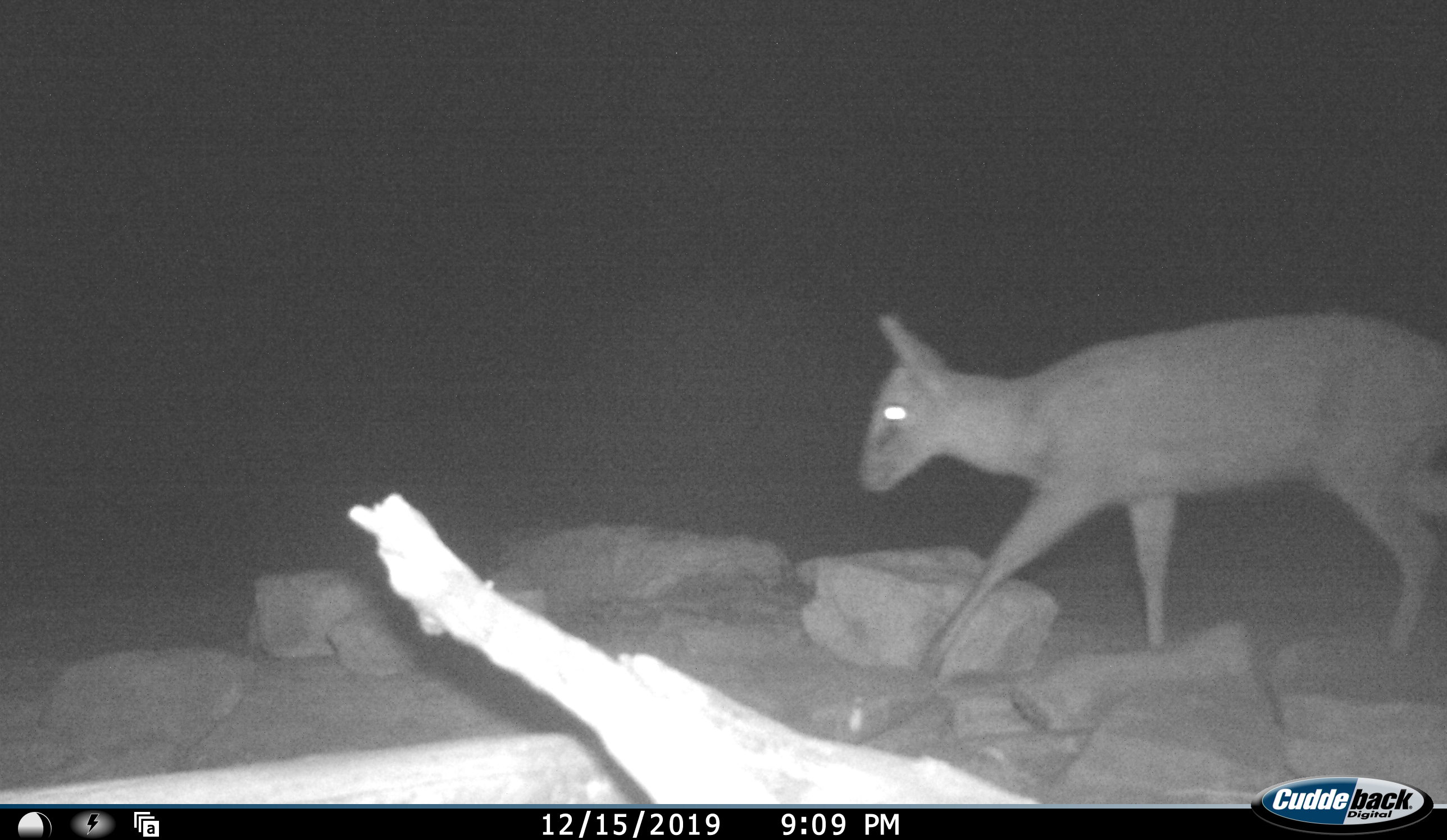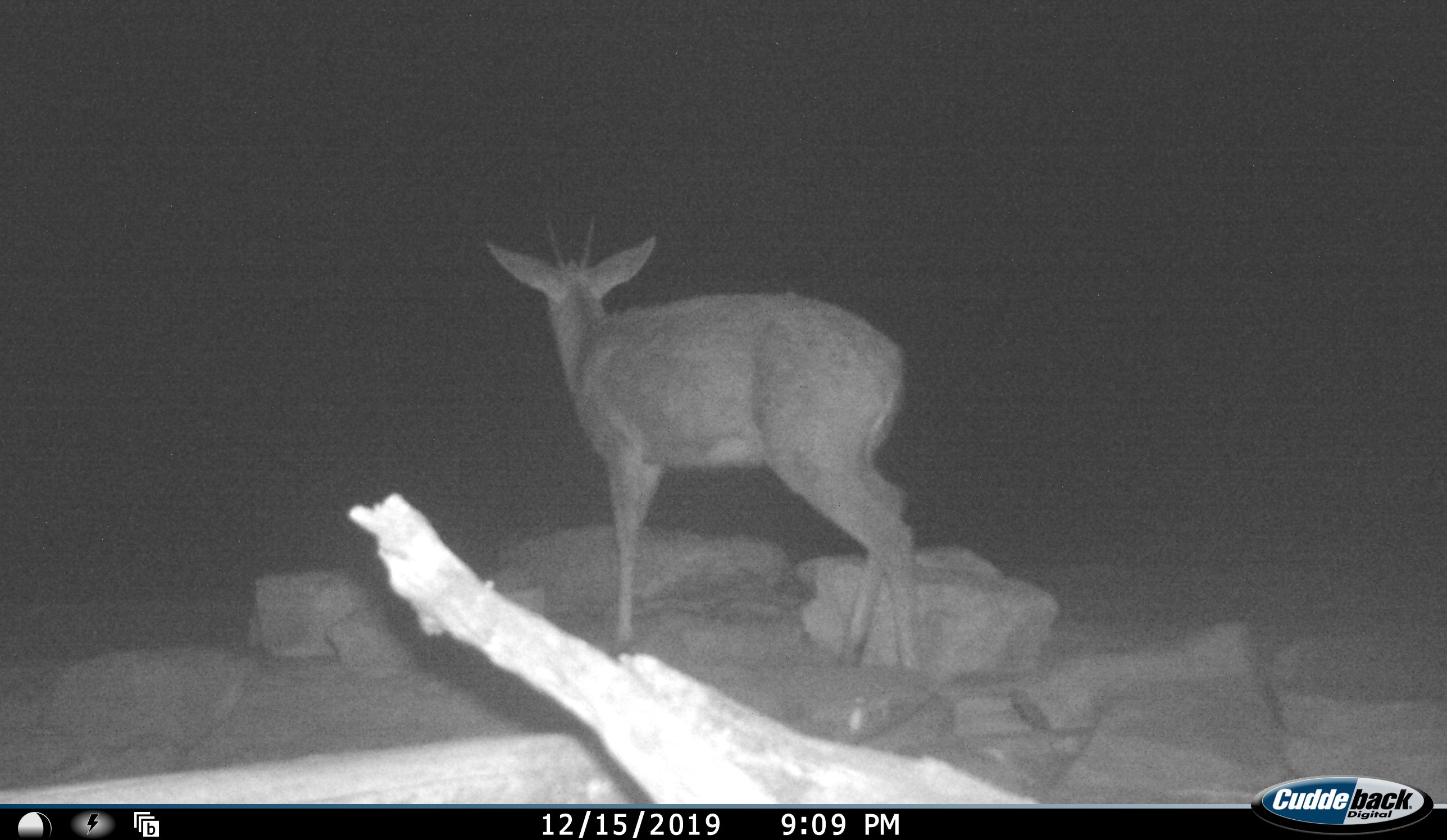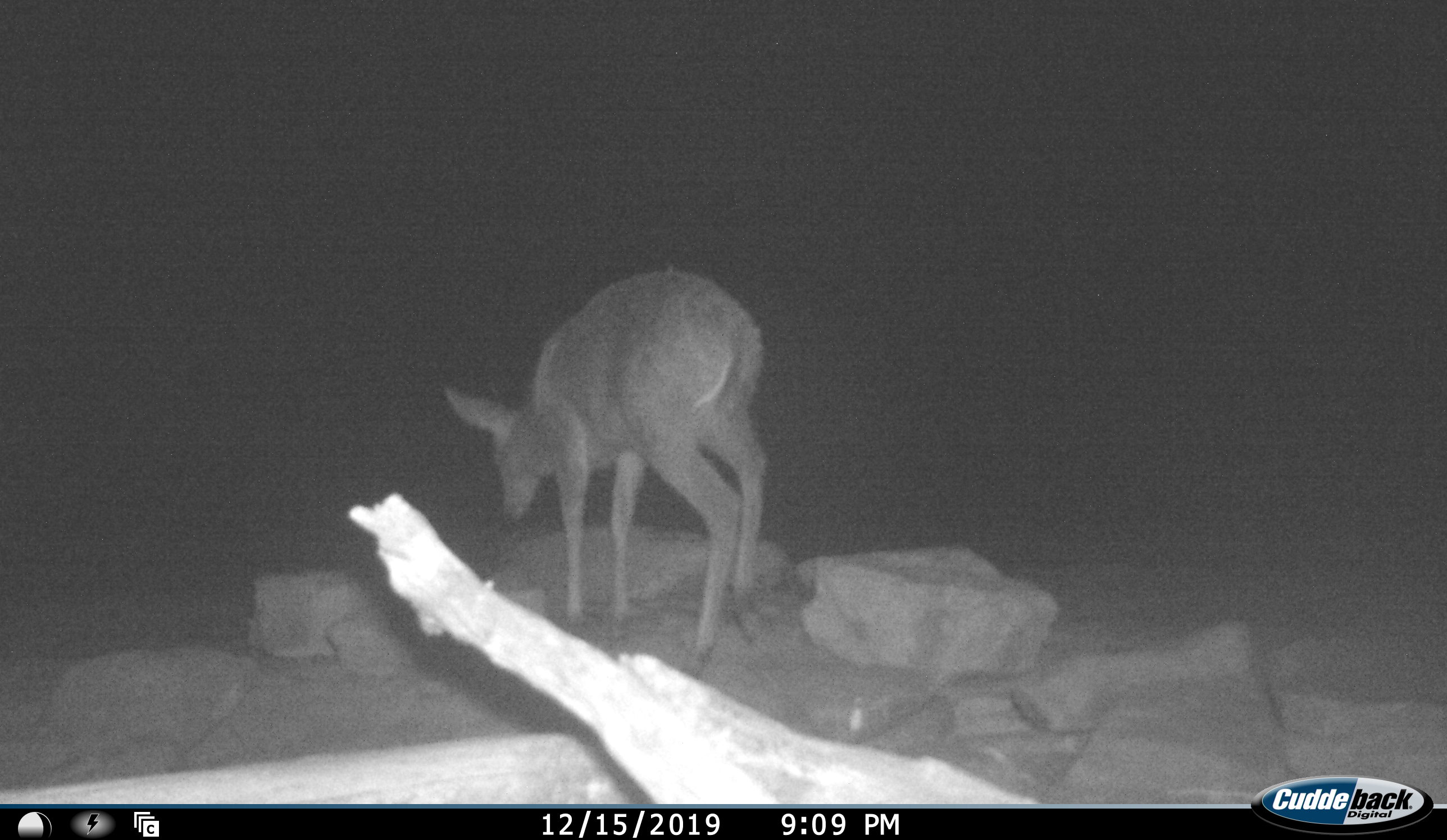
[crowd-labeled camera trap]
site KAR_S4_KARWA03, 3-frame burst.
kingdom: Animalia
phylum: Chordata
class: Mammalia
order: Artiodactyla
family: Bovidae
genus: Sylvicapra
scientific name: Sylvicapra grimmia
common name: common duiker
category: duikercommongrey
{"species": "duikercommongrey (common duiker) (Sylvicapra grimmia)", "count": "1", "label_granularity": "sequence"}